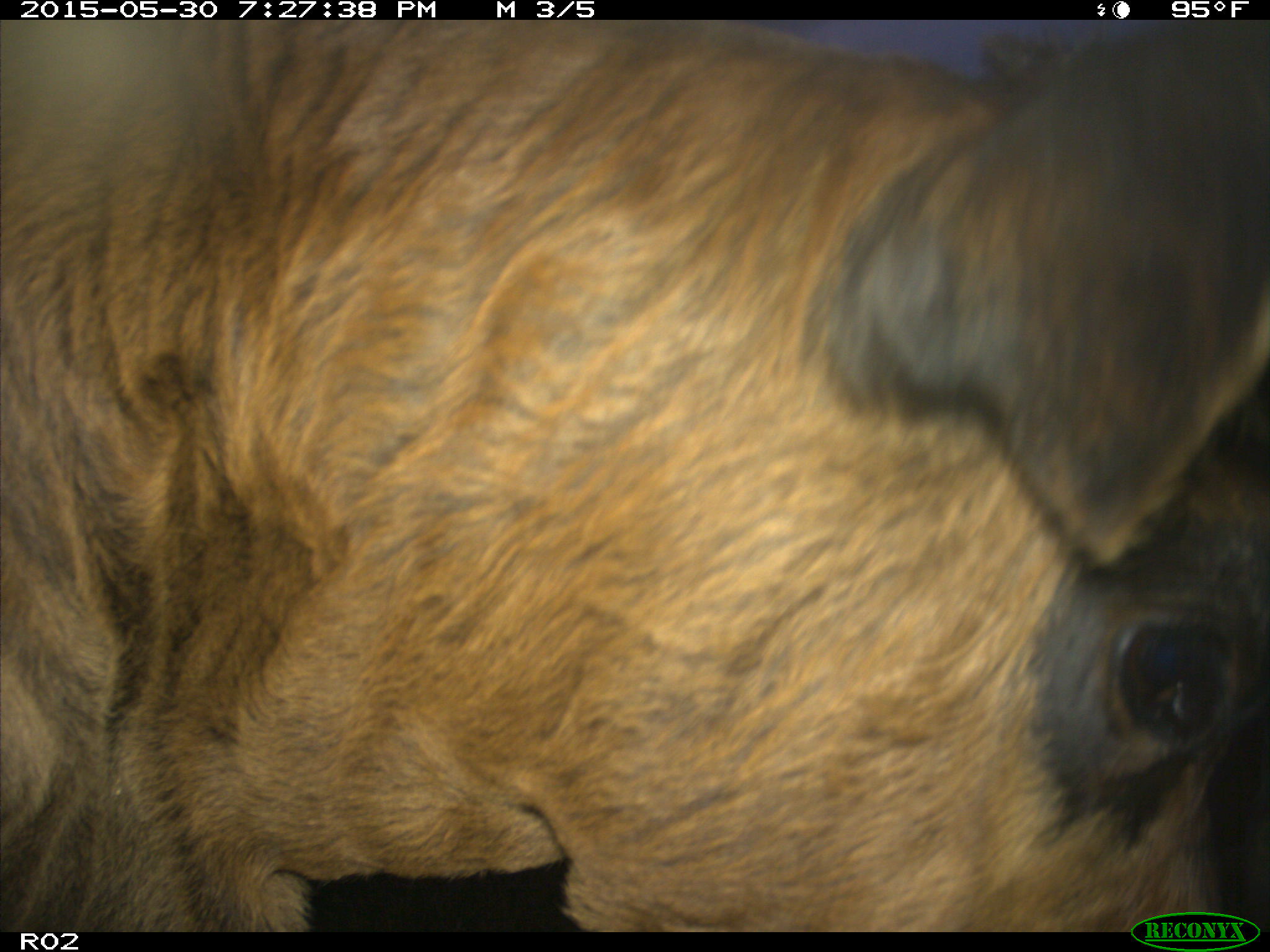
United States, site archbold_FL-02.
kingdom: Animalia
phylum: Chordata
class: Mammalia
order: Artiodactyla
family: Bovidae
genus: Bos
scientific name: Bos taurus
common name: domestic cow